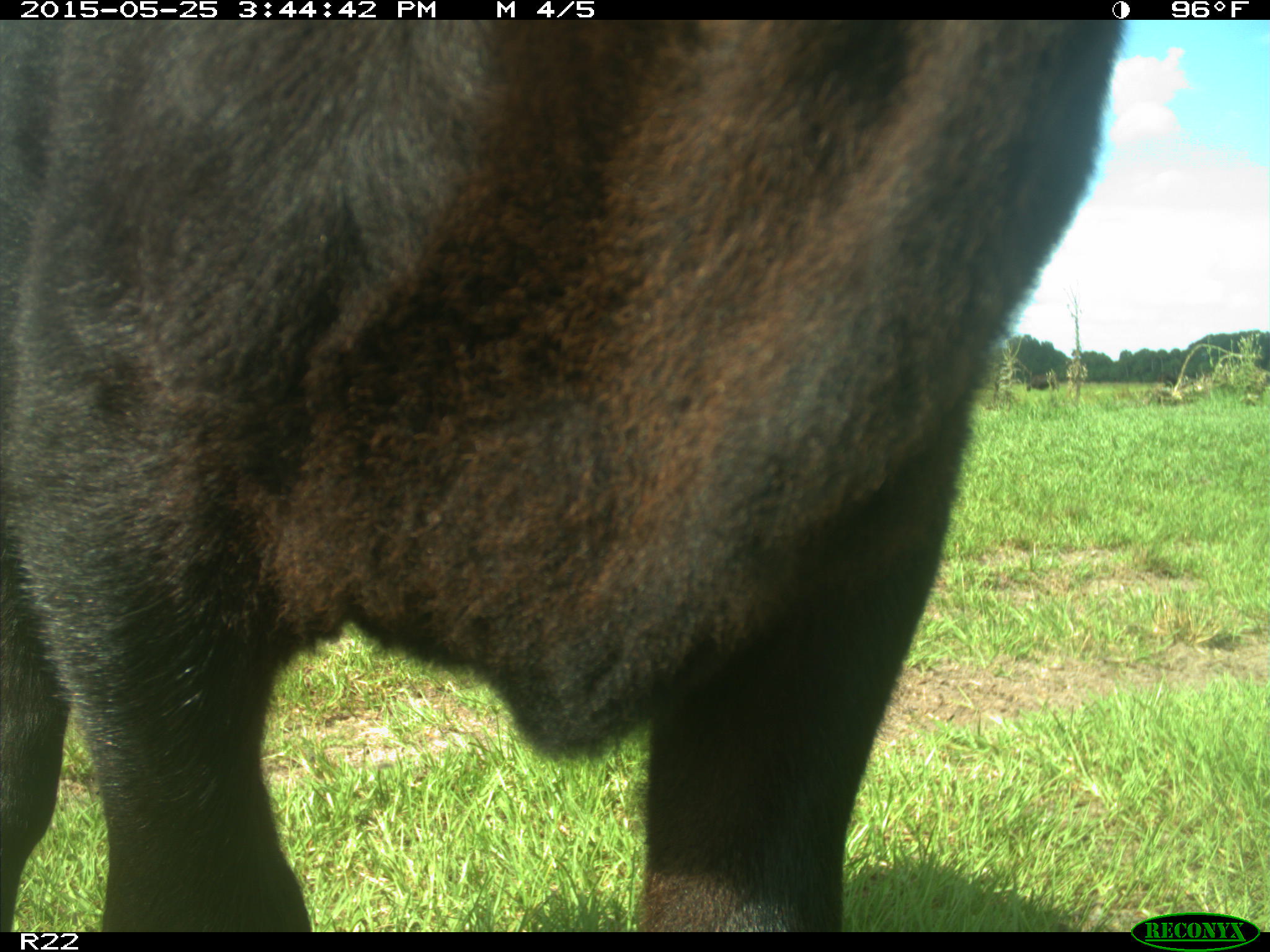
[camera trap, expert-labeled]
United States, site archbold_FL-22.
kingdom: Animalia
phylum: Chordata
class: Mammalia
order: Artiodactyla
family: Bovidae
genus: Bos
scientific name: Bos taurus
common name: domestic cow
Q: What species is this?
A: Bos taurus (domestic cow).